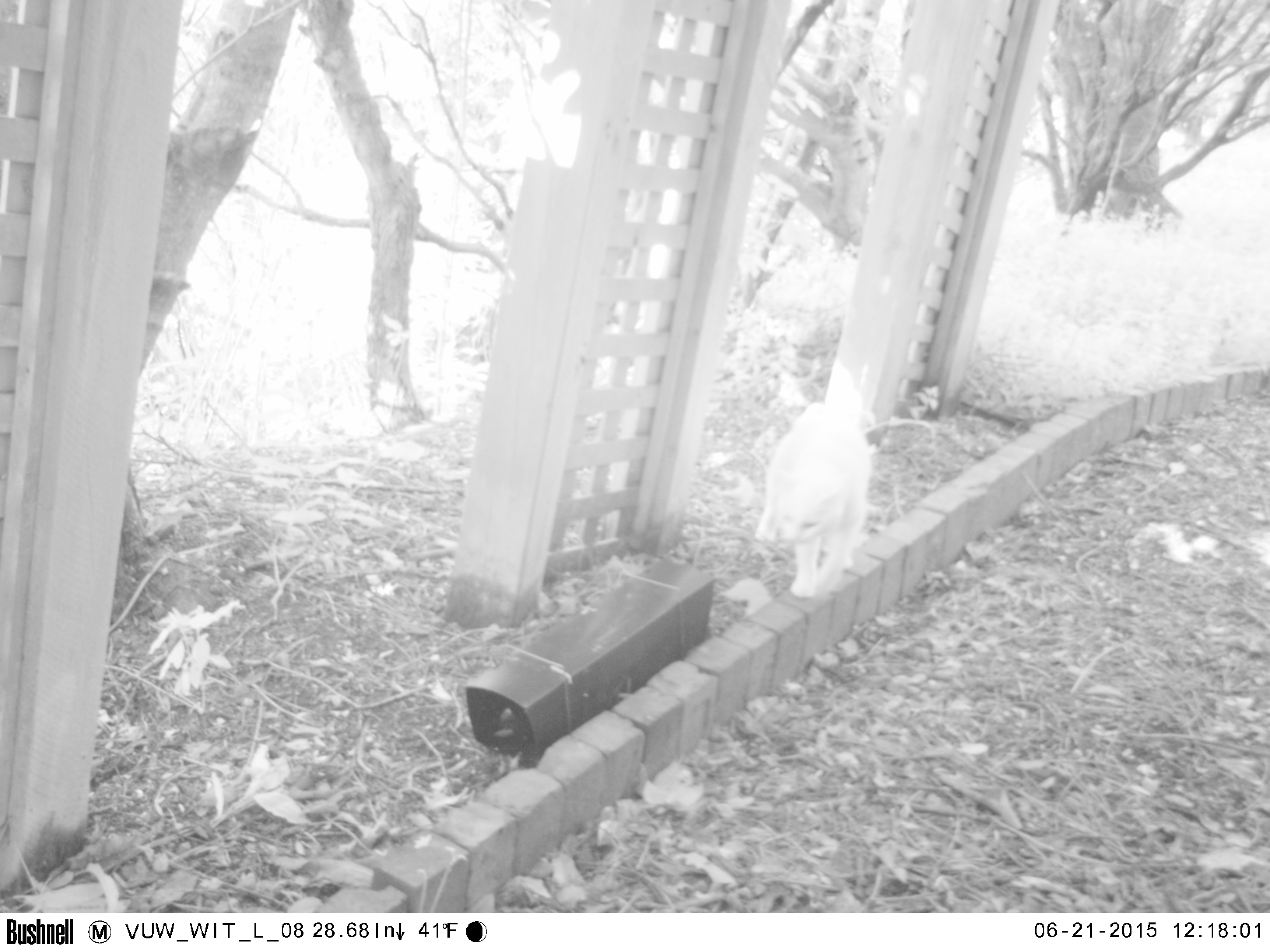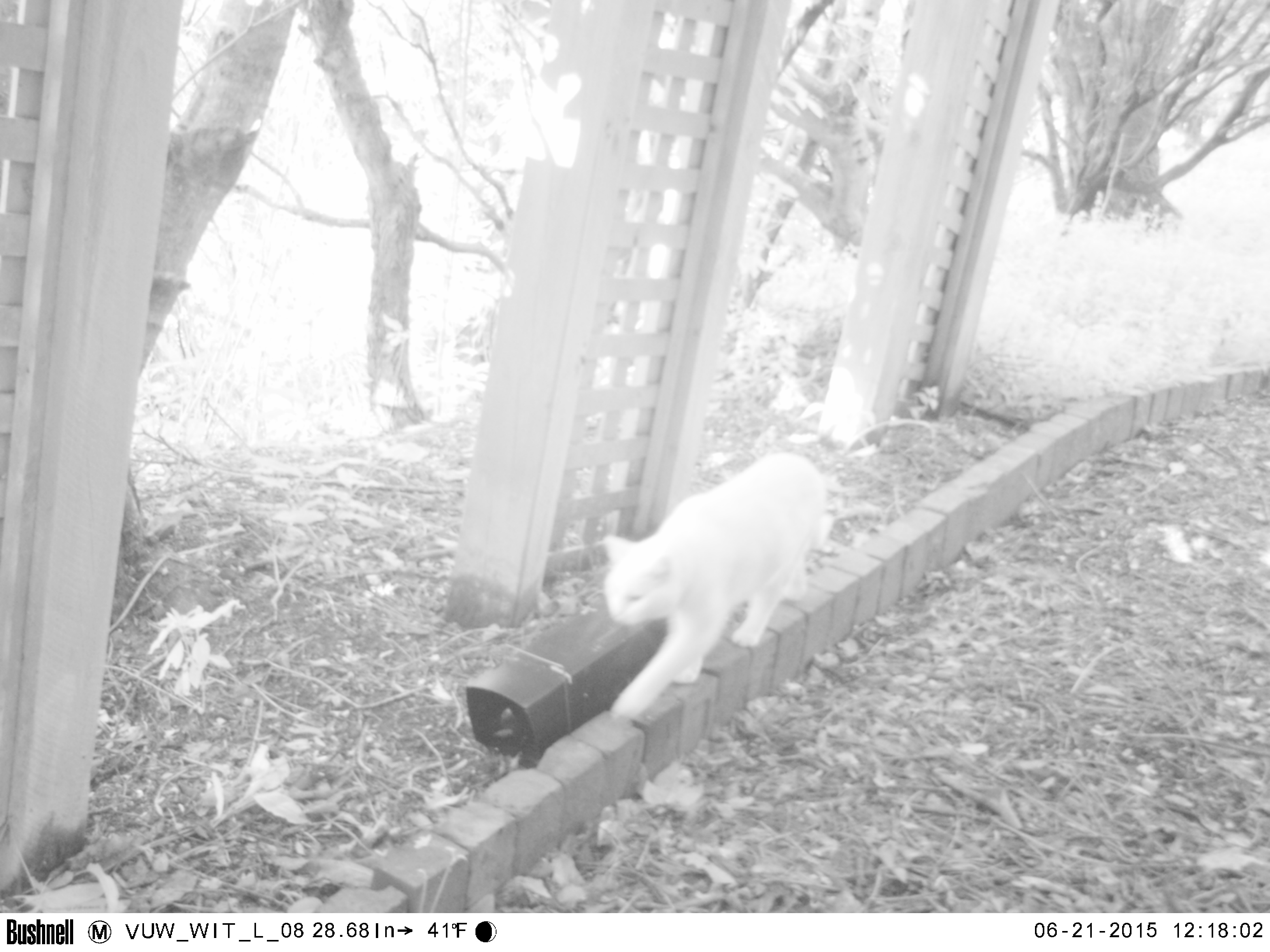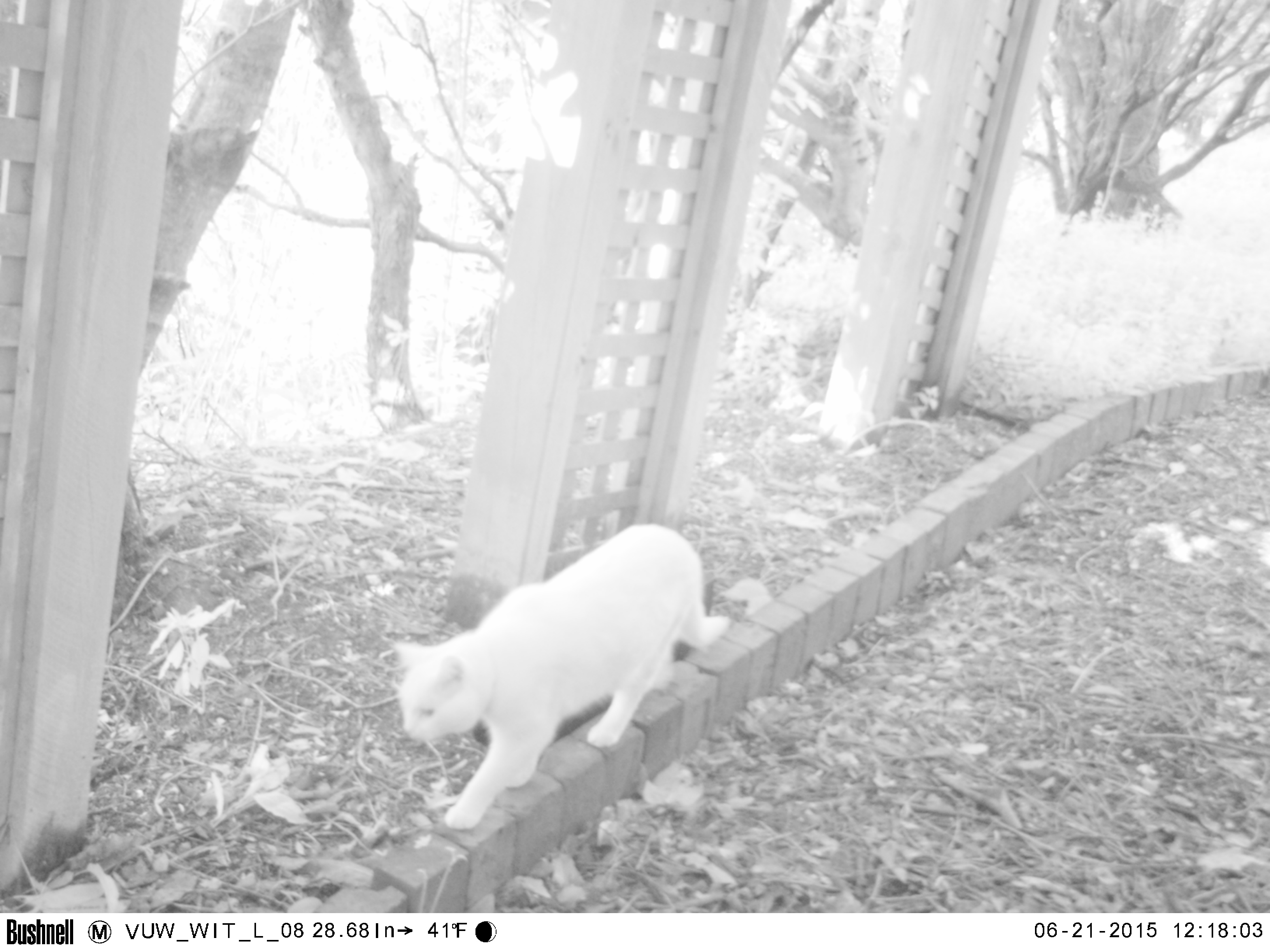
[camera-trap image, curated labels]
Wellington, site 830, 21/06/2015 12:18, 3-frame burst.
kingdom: Animalia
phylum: Chordata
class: Mammalia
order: Carnivora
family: Felidae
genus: Felis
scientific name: Felis catus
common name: cat